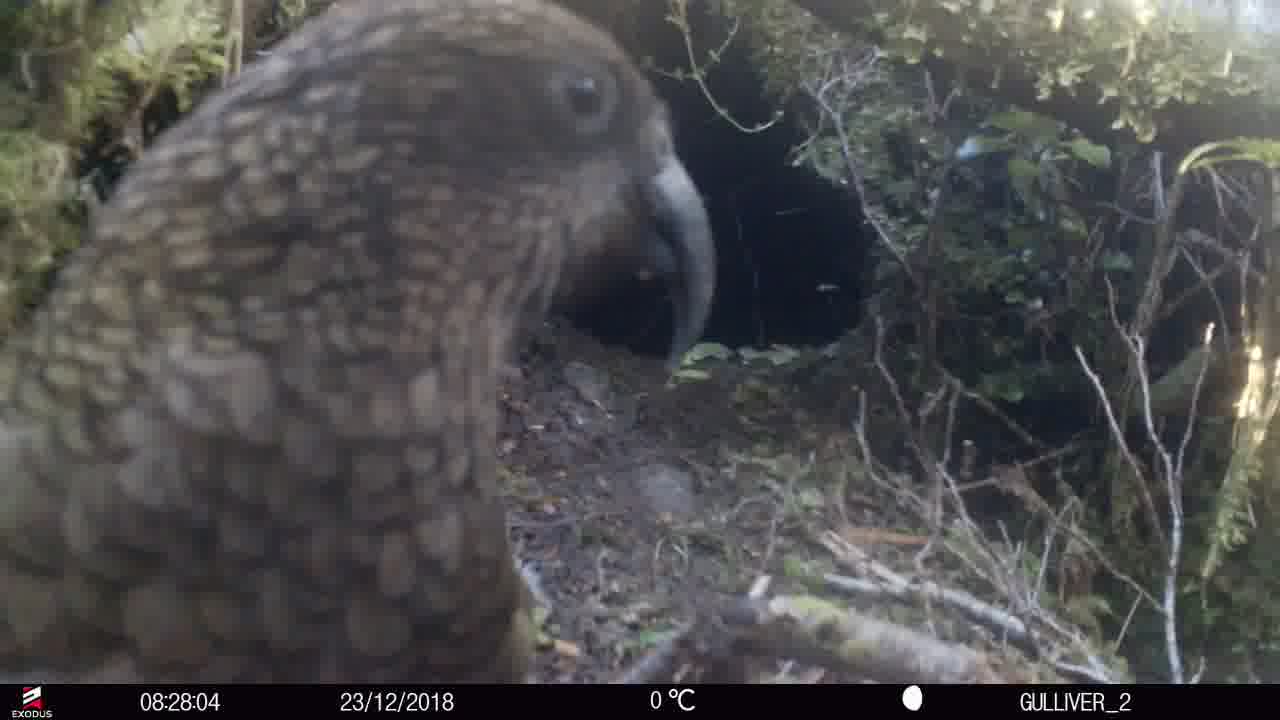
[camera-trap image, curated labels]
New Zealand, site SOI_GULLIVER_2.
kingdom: Animalia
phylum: Chordata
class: Aves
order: Psittaciformes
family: Strigopidae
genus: Nestor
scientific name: Nestor notabilis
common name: kea